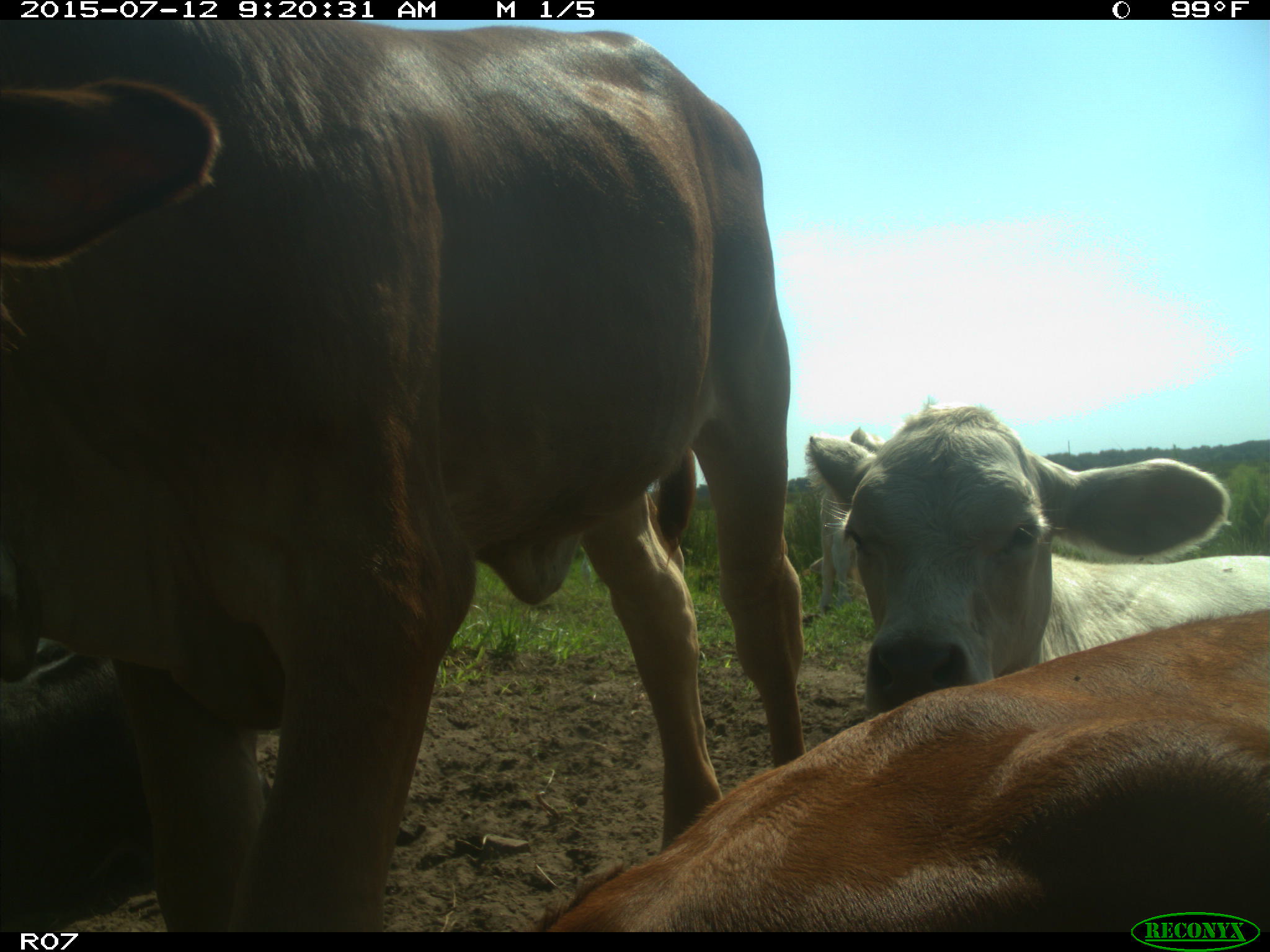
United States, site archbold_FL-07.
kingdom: Animalia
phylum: Chordata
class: Mammalia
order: Artiodactyla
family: Bovidae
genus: Bos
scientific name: Bos taurus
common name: domestic cow